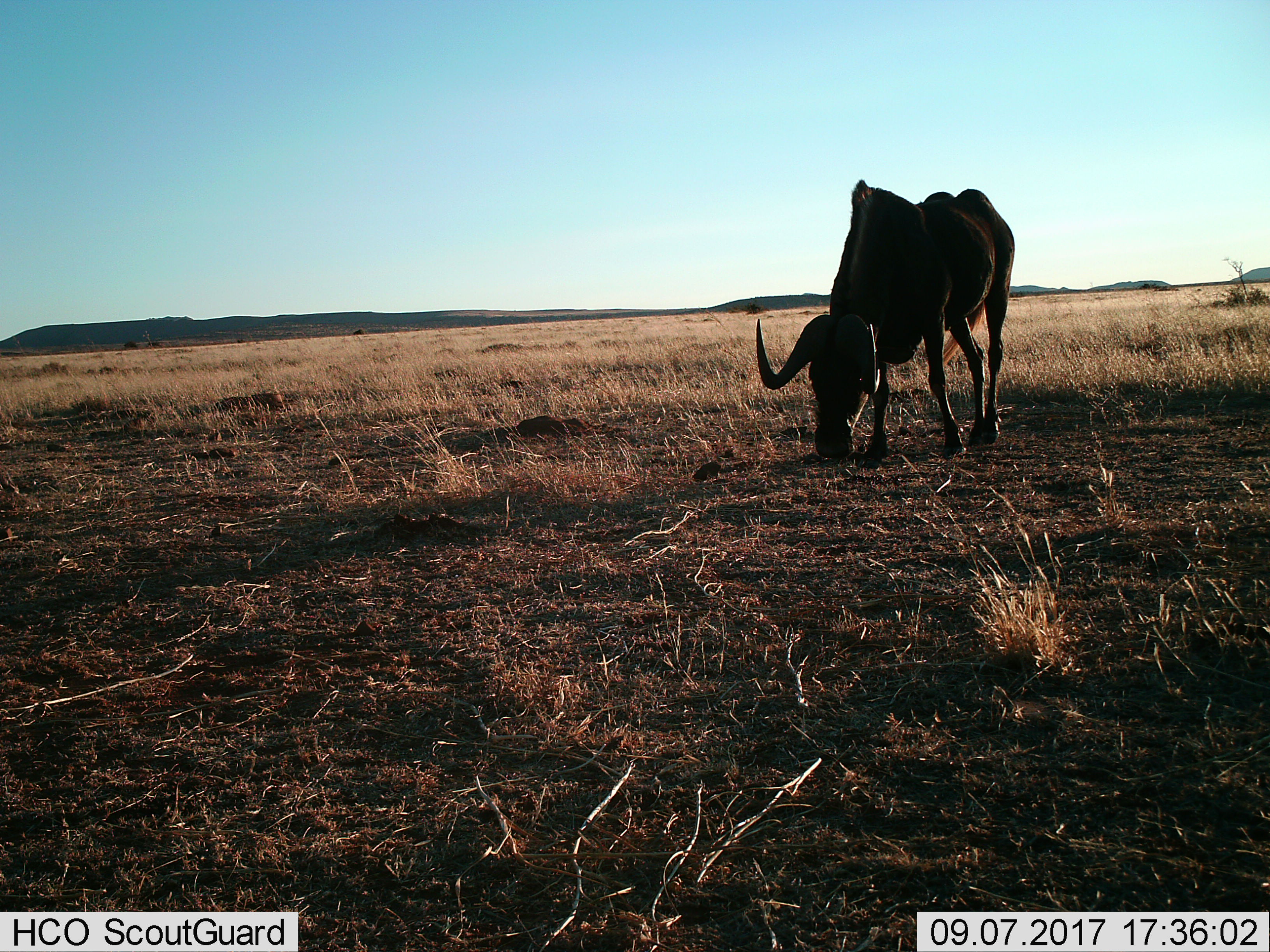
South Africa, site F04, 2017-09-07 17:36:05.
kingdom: Animalia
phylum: Chordata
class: Mammalia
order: Artiodactyla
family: Bovidae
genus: Syncerus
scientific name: Syncerus caffer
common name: cape buffalo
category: buffalo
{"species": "buffalo (cape buffalo) (Syncerus caffer)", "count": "1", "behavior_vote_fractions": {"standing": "33%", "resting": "0%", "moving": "0%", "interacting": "0%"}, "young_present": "0%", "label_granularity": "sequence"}